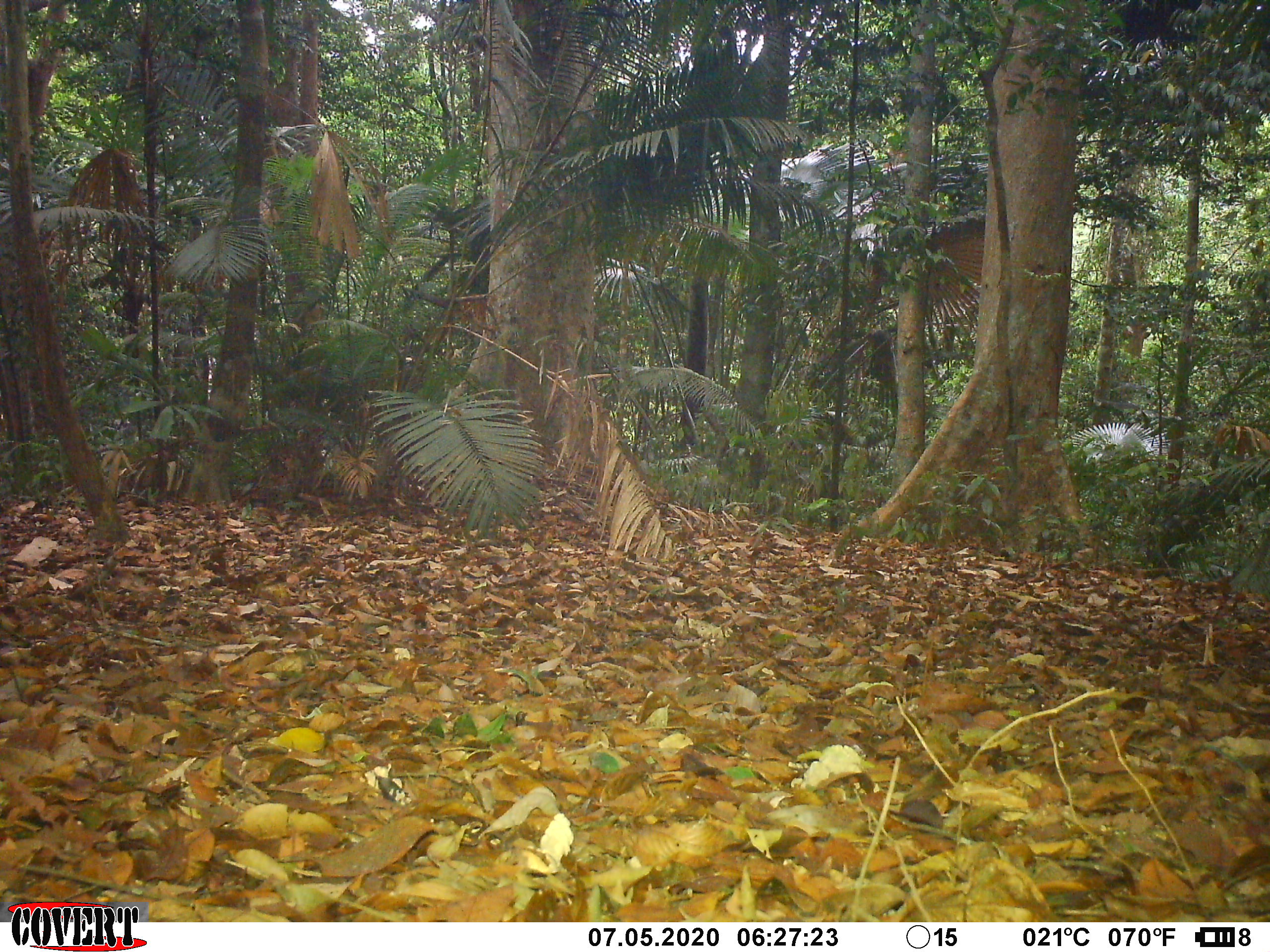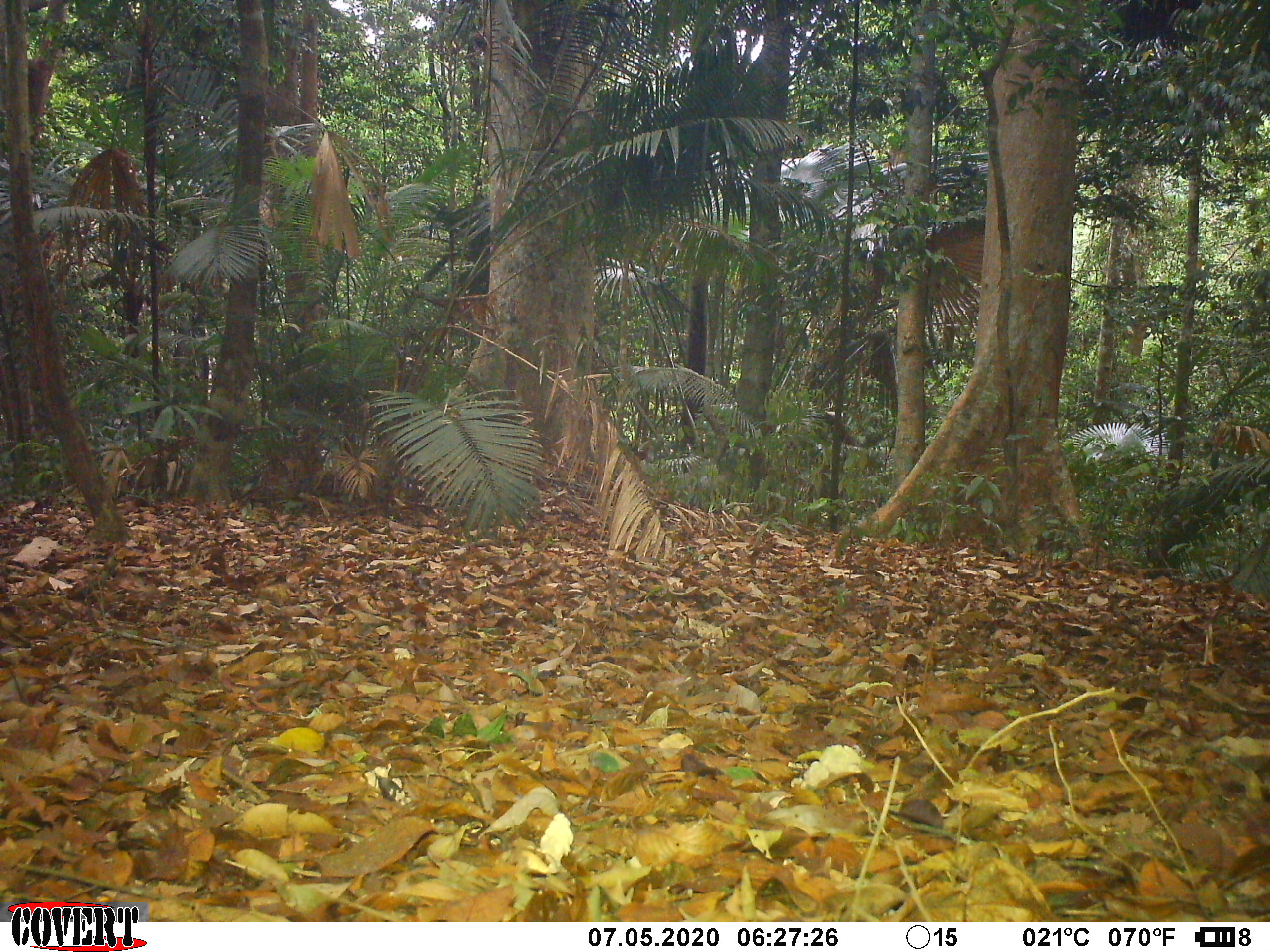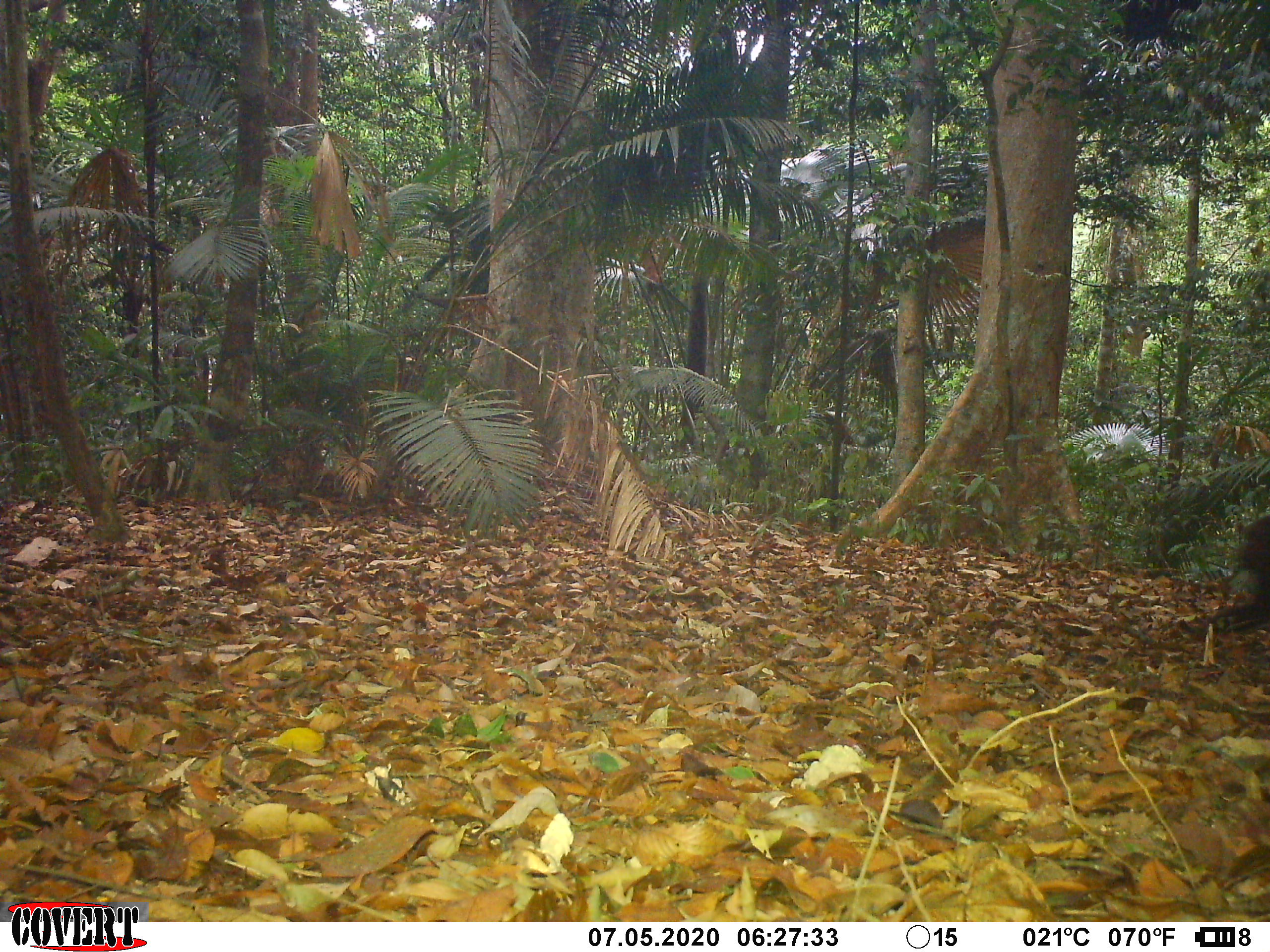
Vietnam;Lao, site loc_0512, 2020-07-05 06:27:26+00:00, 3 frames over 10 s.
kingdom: Animalia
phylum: Chordata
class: Mammalia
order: Primates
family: Cercopithecidae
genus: Macaca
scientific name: Macaca arctoides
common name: stump-tailed macaque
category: stump tailed macaque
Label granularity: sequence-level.